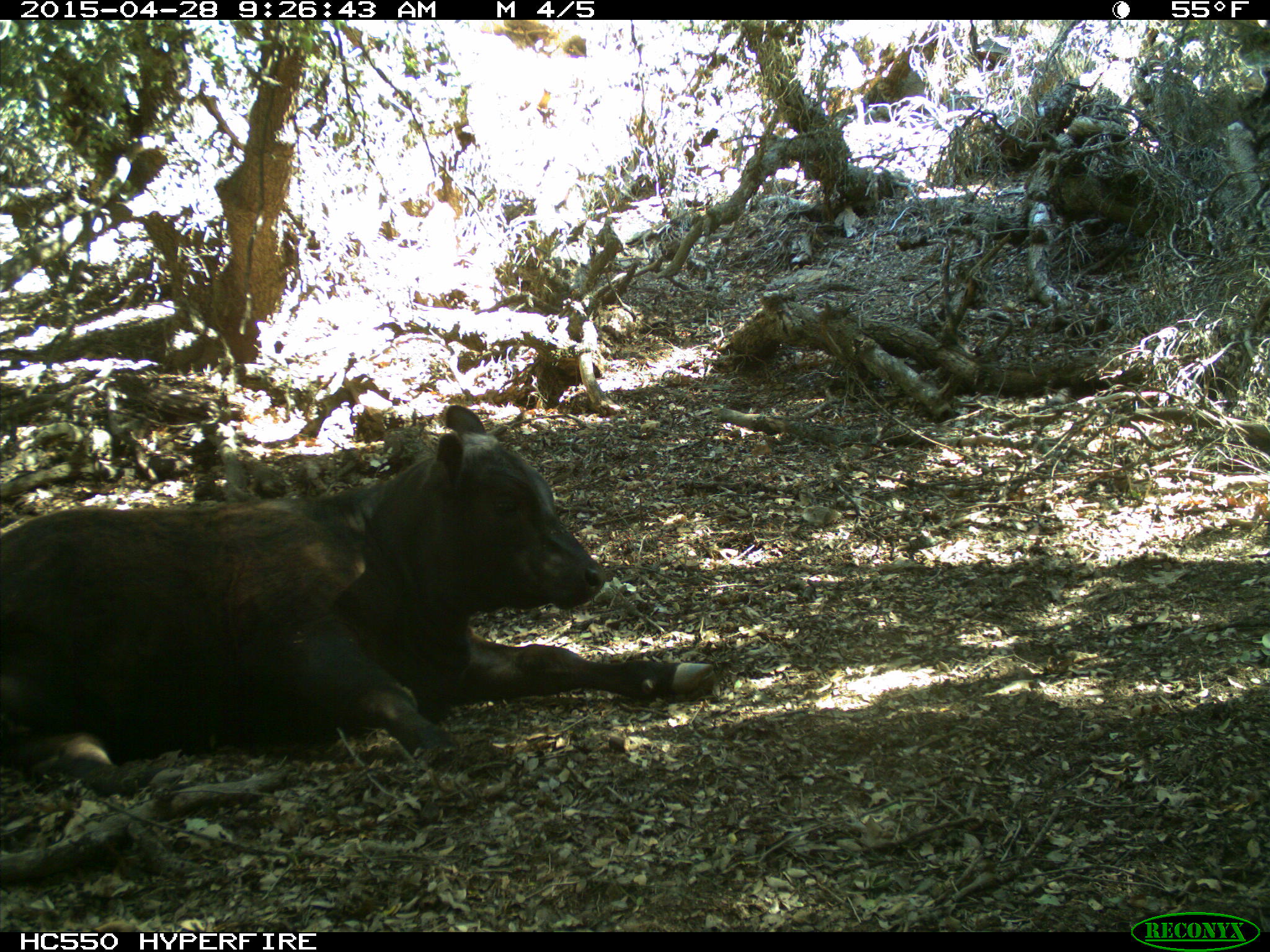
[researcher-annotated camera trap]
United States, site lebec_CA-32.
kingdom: Animalia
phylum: Chordata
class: Mammalia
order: Artiodactyla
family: Bovidae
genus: Bos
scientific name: Bos taurus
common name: domestic cow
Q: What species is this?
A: Bos taurus (domestic cow).